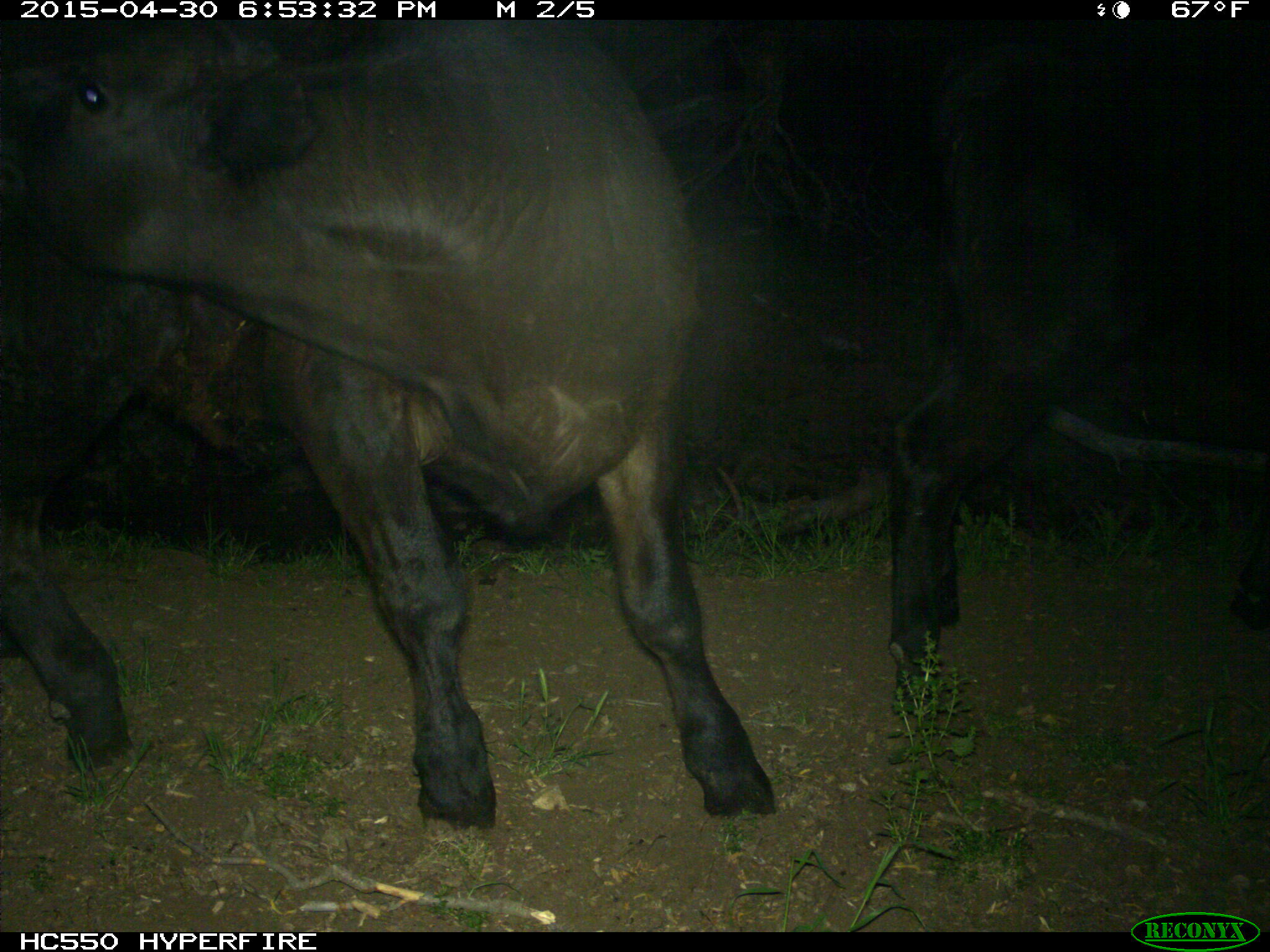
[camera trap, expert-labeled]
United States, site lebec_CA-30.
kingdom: Animalia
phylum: Chordata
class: Mammalia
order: Artiodactyla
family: Bovidae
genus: Bos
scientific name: Bos taurus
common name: domestic cow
Bos taurus (domestic cow).